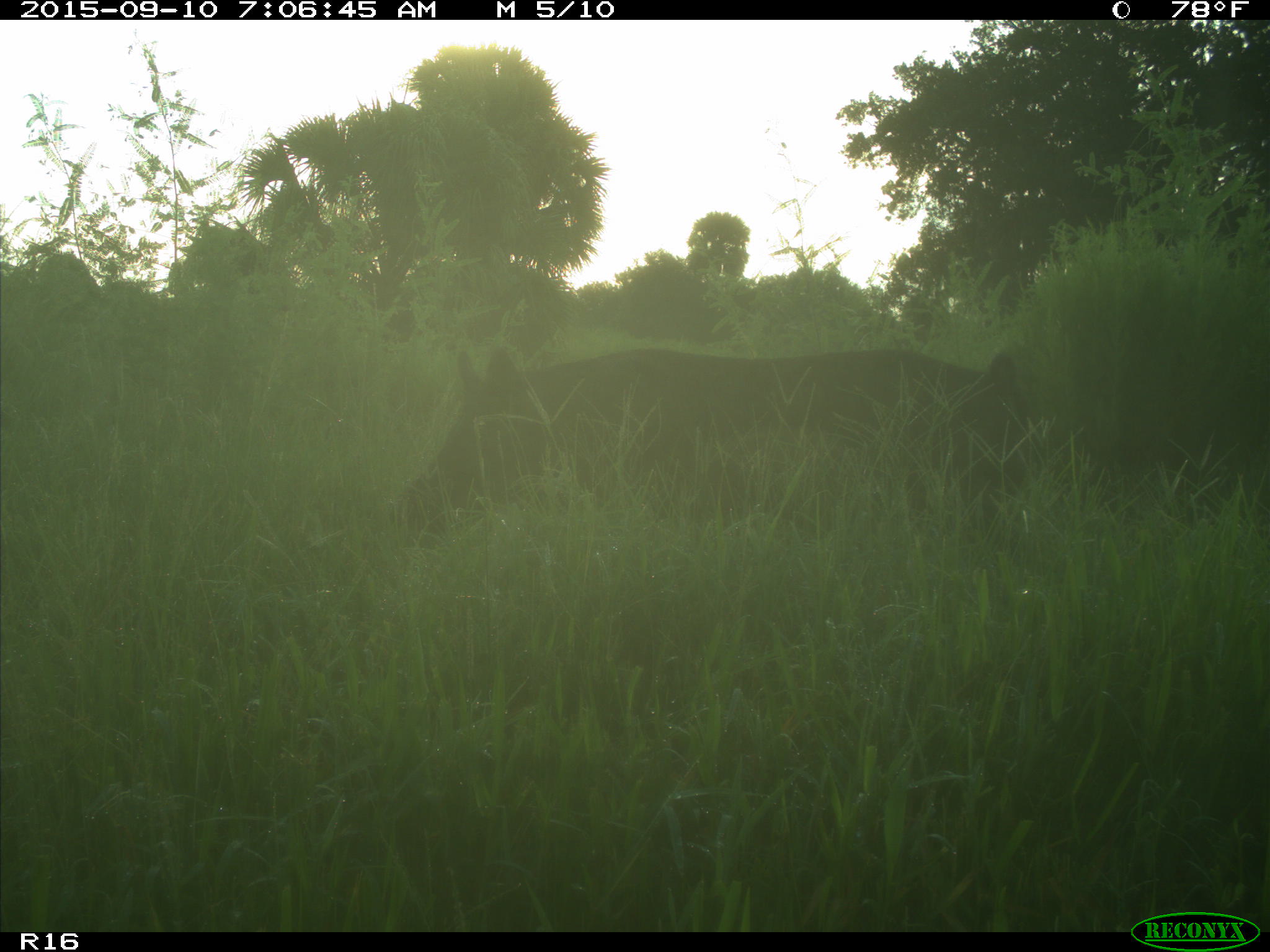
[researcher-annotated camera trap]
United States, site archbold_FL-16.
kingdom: Animalia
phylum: Chordata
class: Mammalia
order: Artiodactyla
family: Suidae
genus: Sus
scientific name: Sus scrofa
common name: wild boar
Sus scrofa (wild boar).